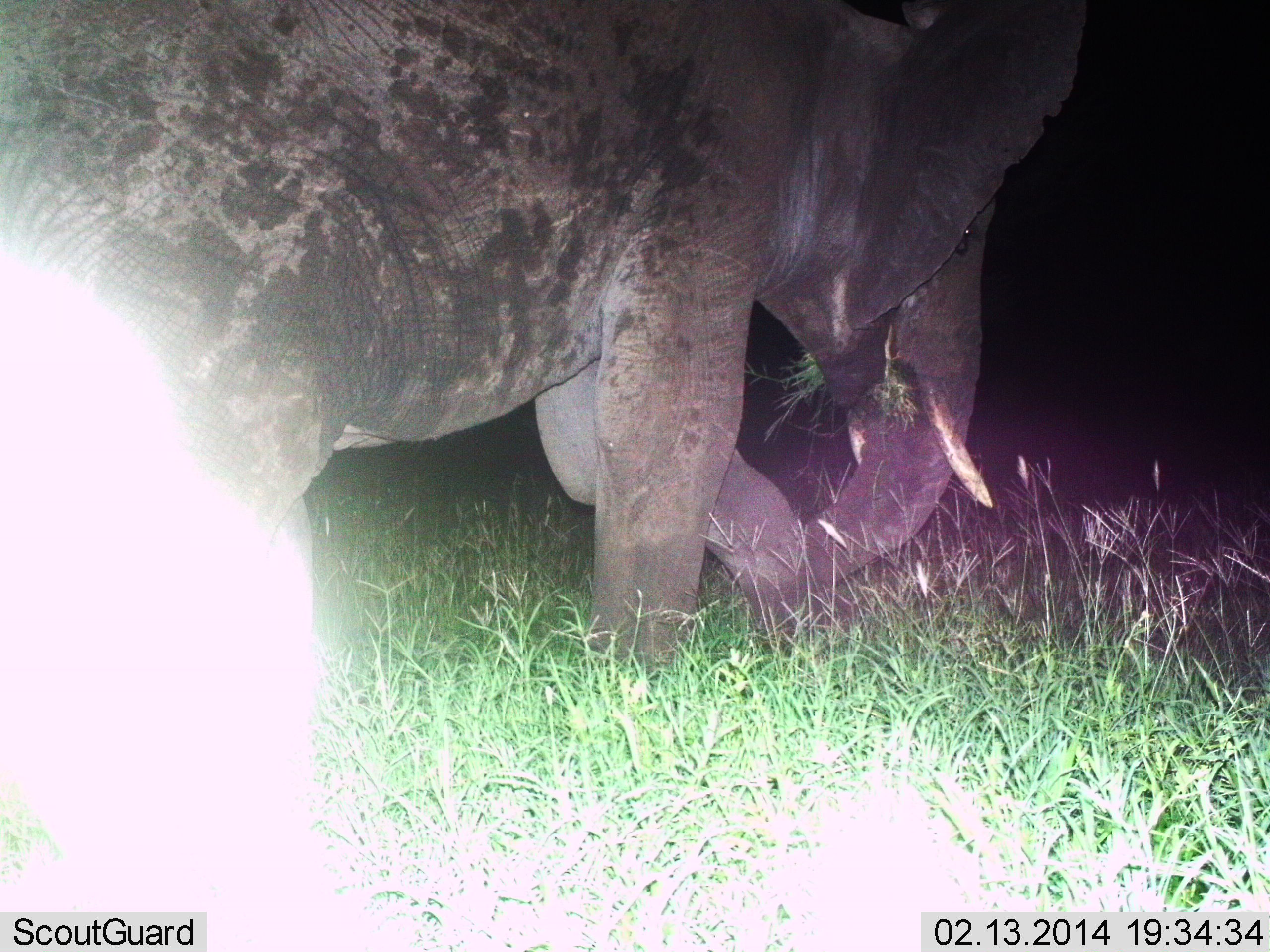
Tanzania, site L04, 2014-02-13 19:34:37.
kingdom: Animalia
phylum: Chordata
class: Mammalia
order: Proboscidea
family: Elephantidae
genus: Loxodonta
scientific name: Loxodonta africana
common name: african bush elephant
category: elephant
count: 1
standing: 10%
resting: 0%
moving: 20%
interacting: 0%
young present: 10%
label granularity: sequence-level